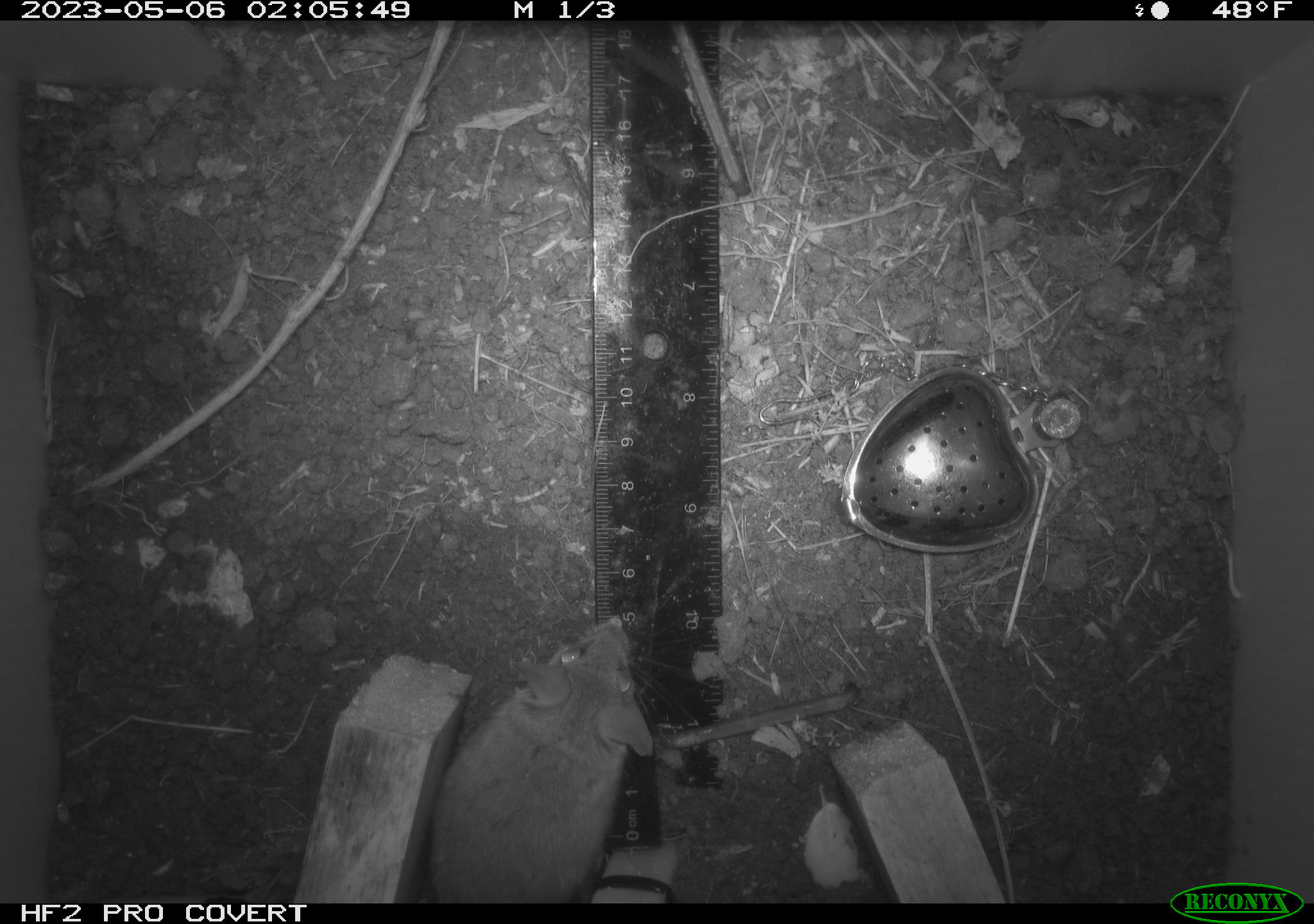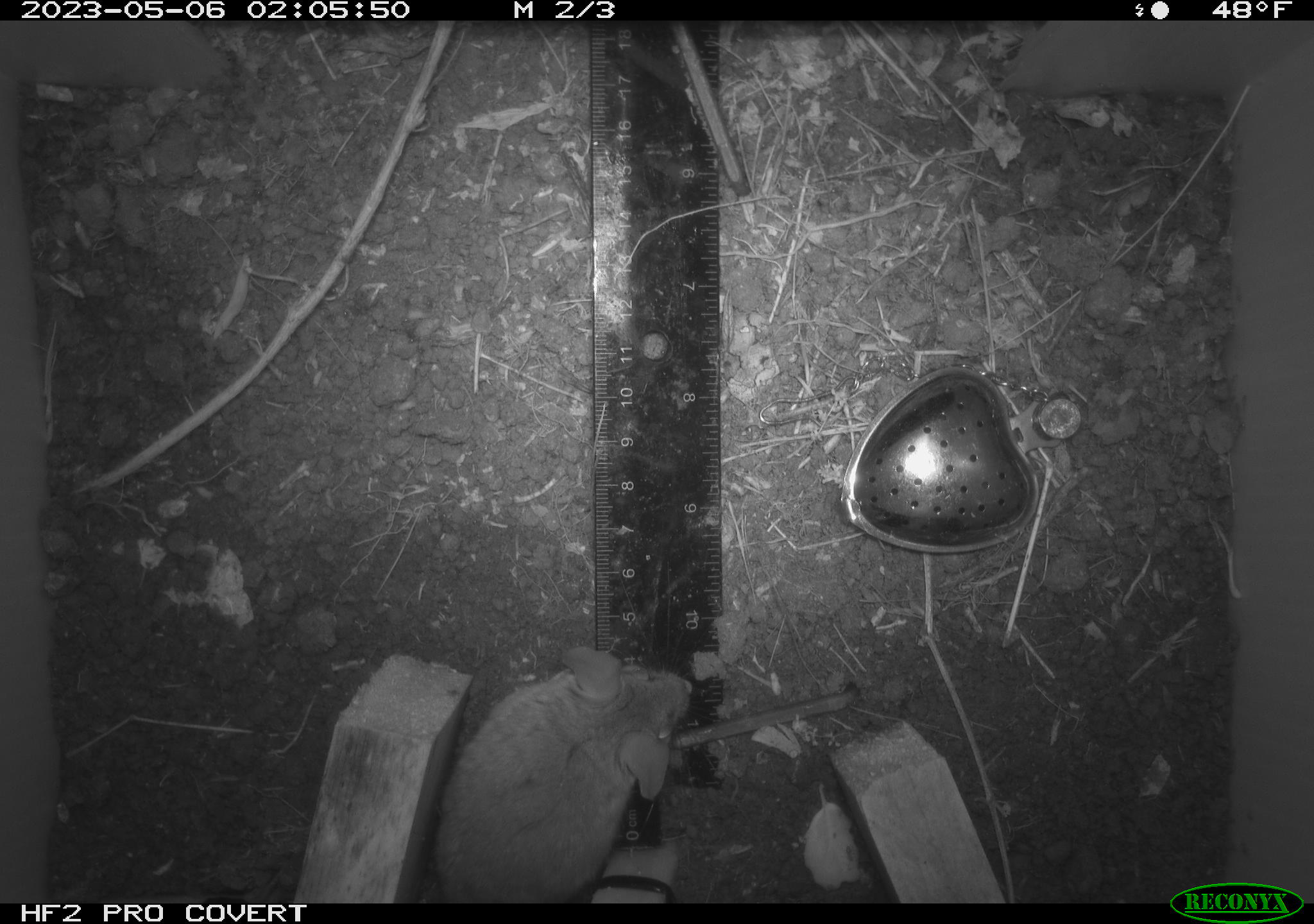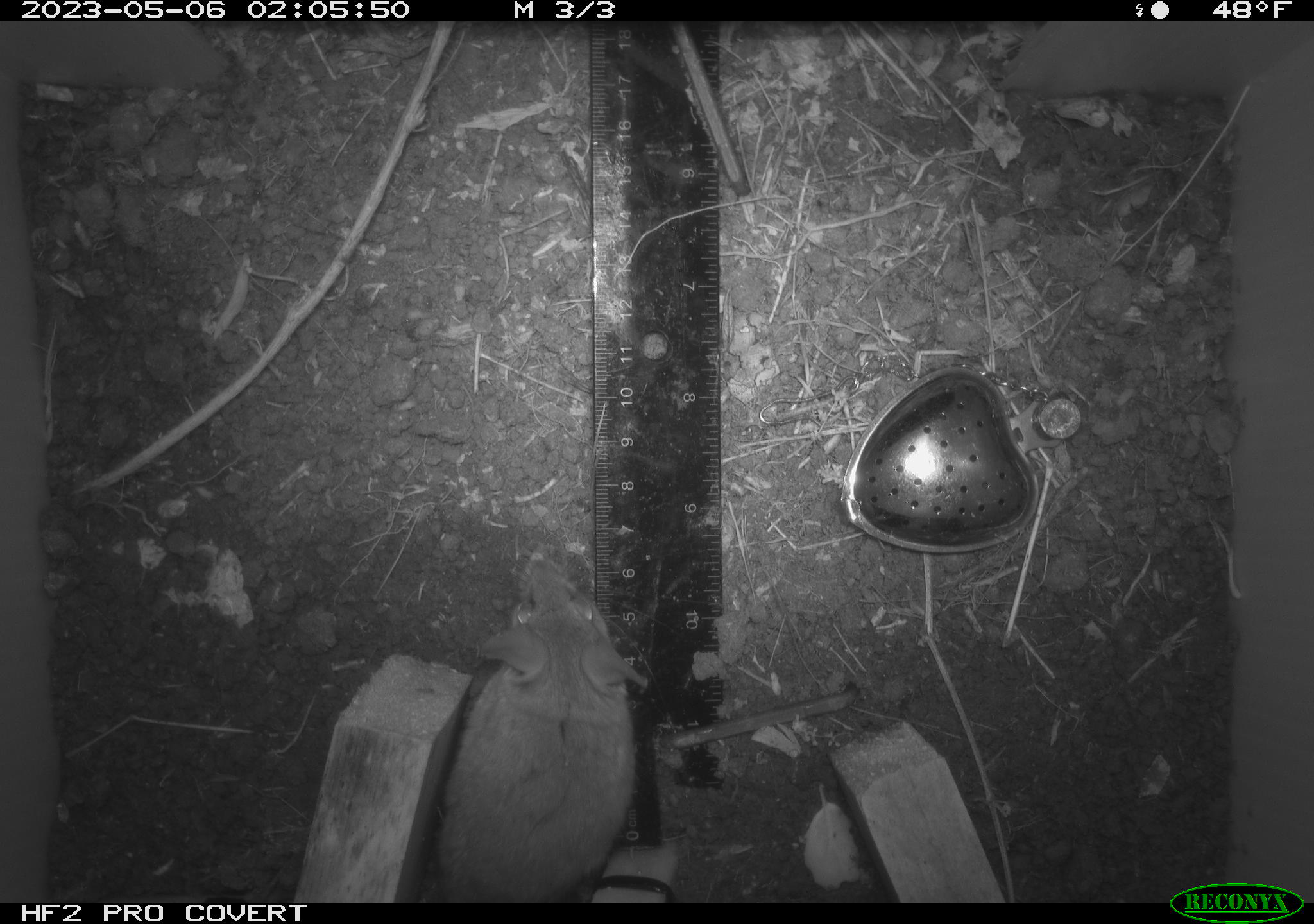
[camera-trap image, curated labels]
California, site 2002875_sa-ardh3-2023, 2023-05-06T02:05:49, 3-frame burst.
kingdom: Animalia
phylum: Chordata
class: Mammalia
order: Rodentia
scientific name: Rodentia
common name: mouse species